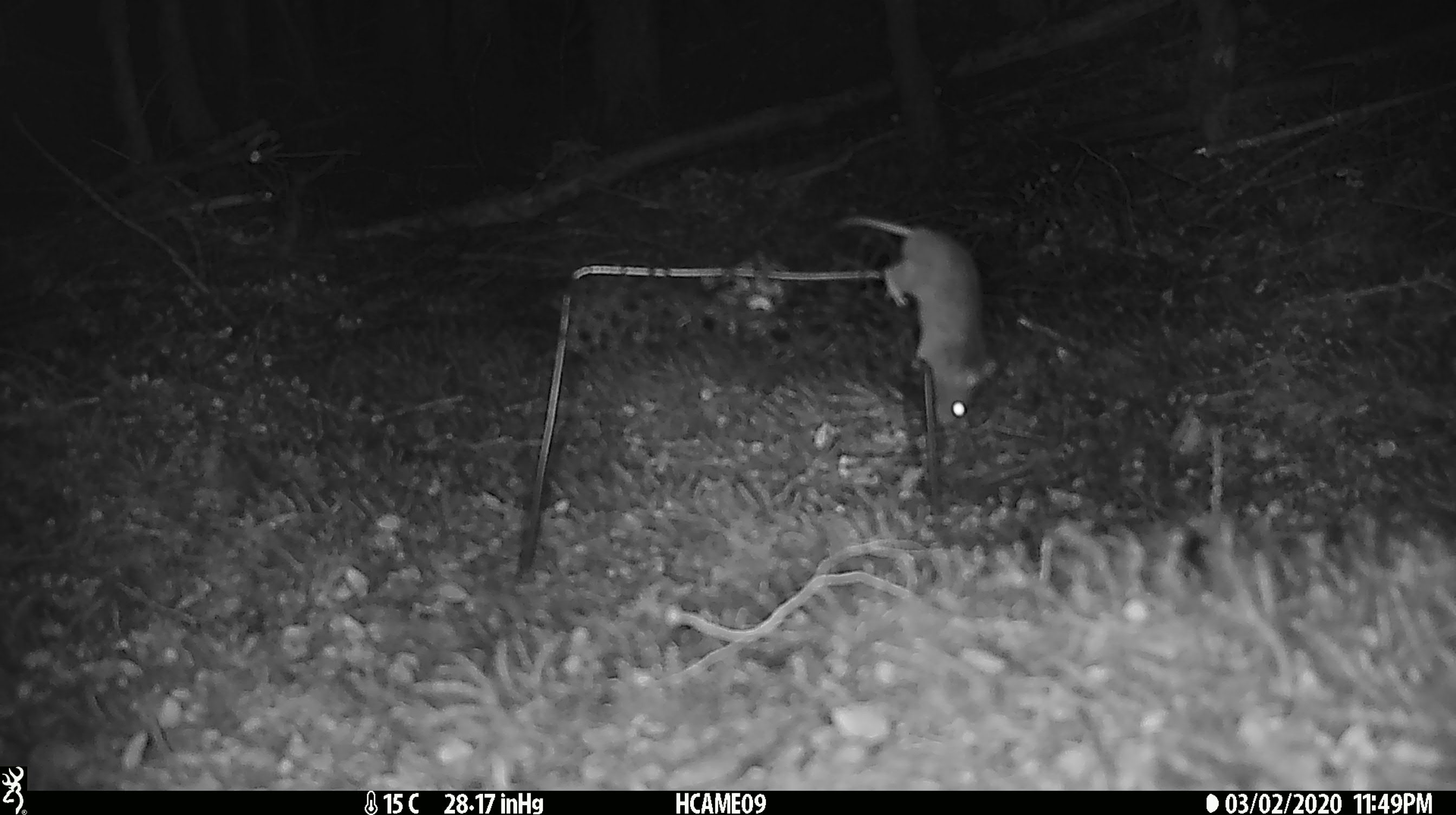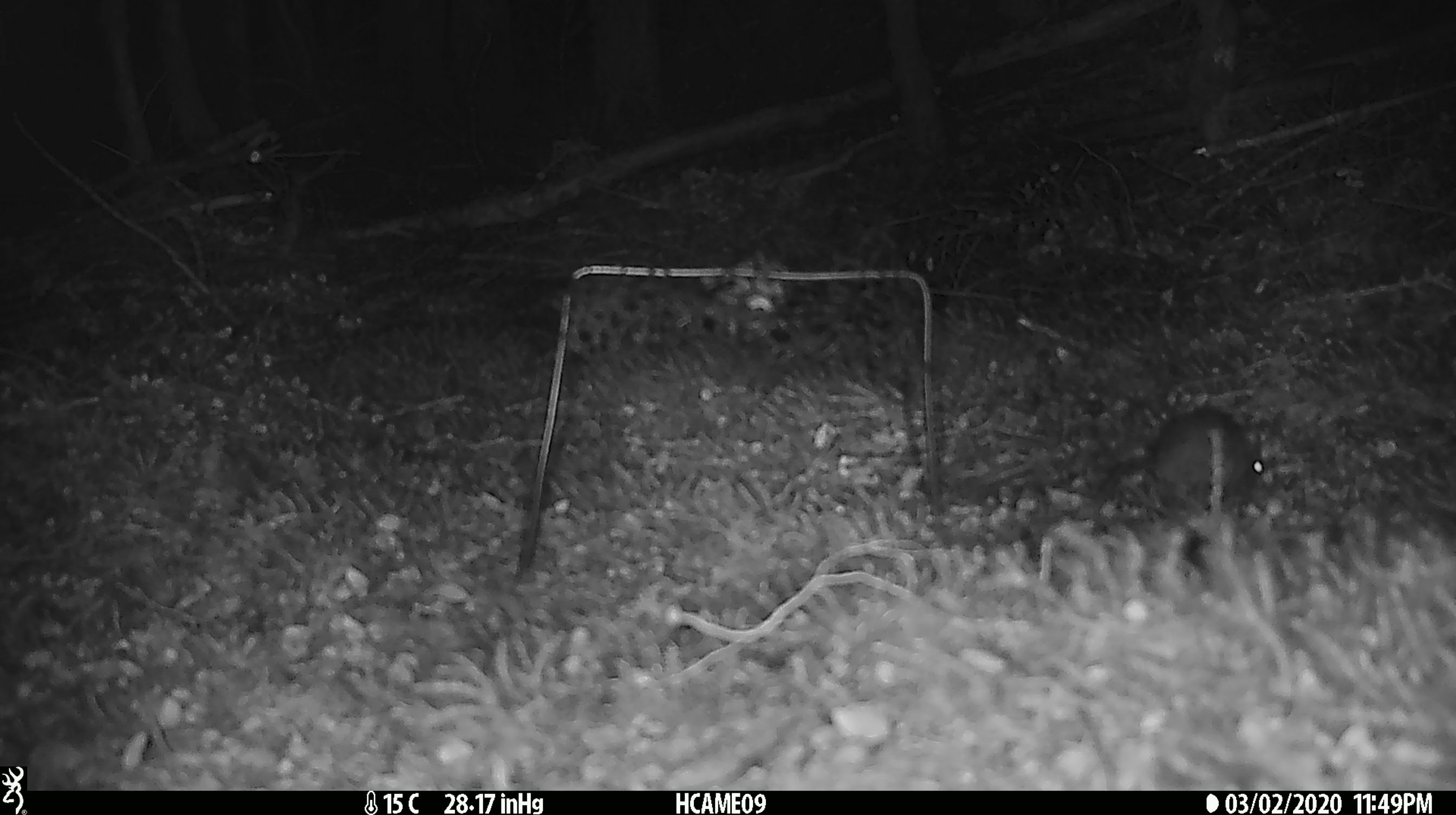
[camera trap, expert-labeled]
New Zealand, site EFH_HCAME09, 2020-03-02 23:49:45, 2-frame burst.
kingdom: Animalia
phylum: Chordata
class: Mammalia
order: Rodentia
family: Muridae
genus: Mus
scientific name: Mus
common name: mouse